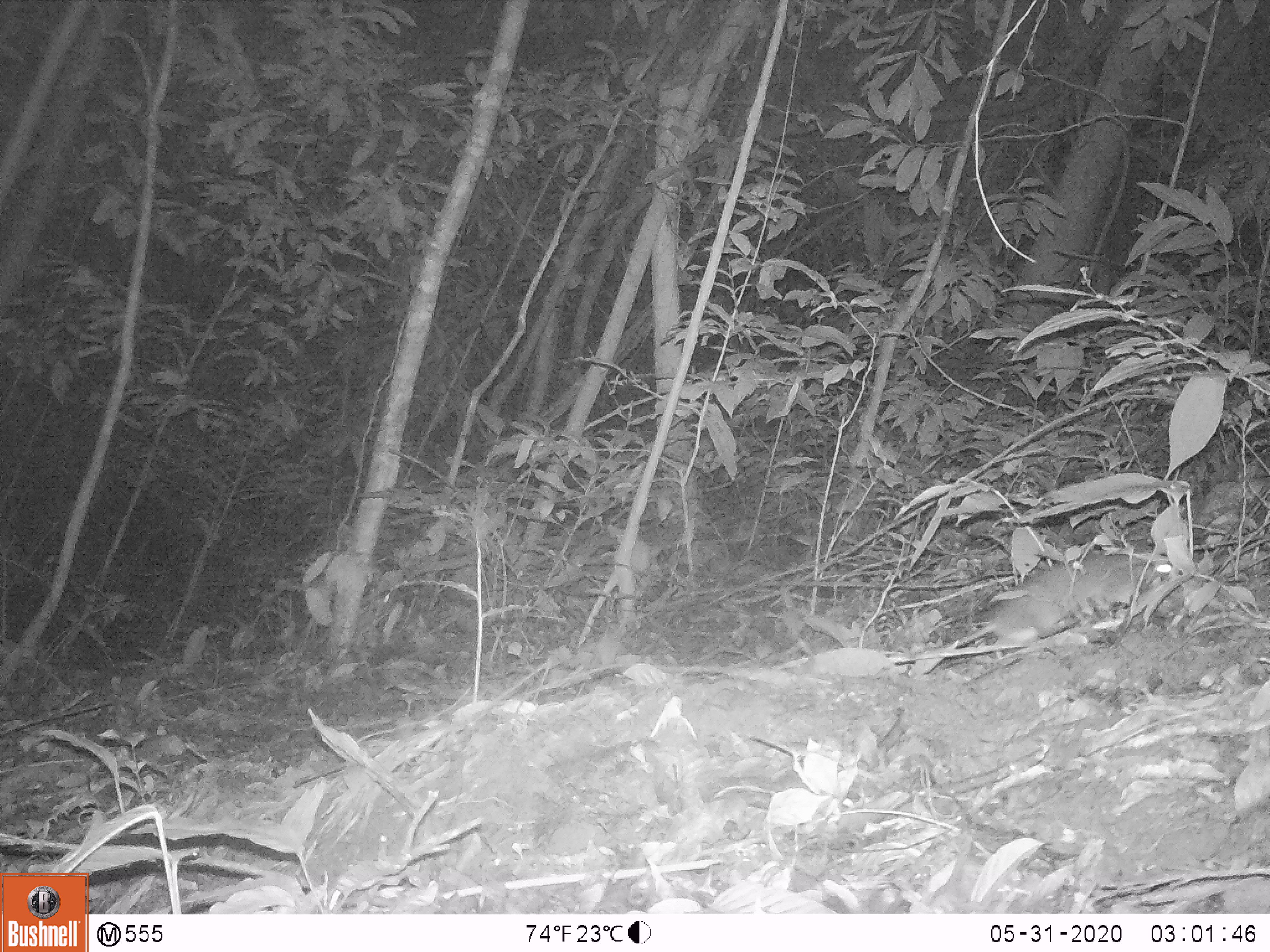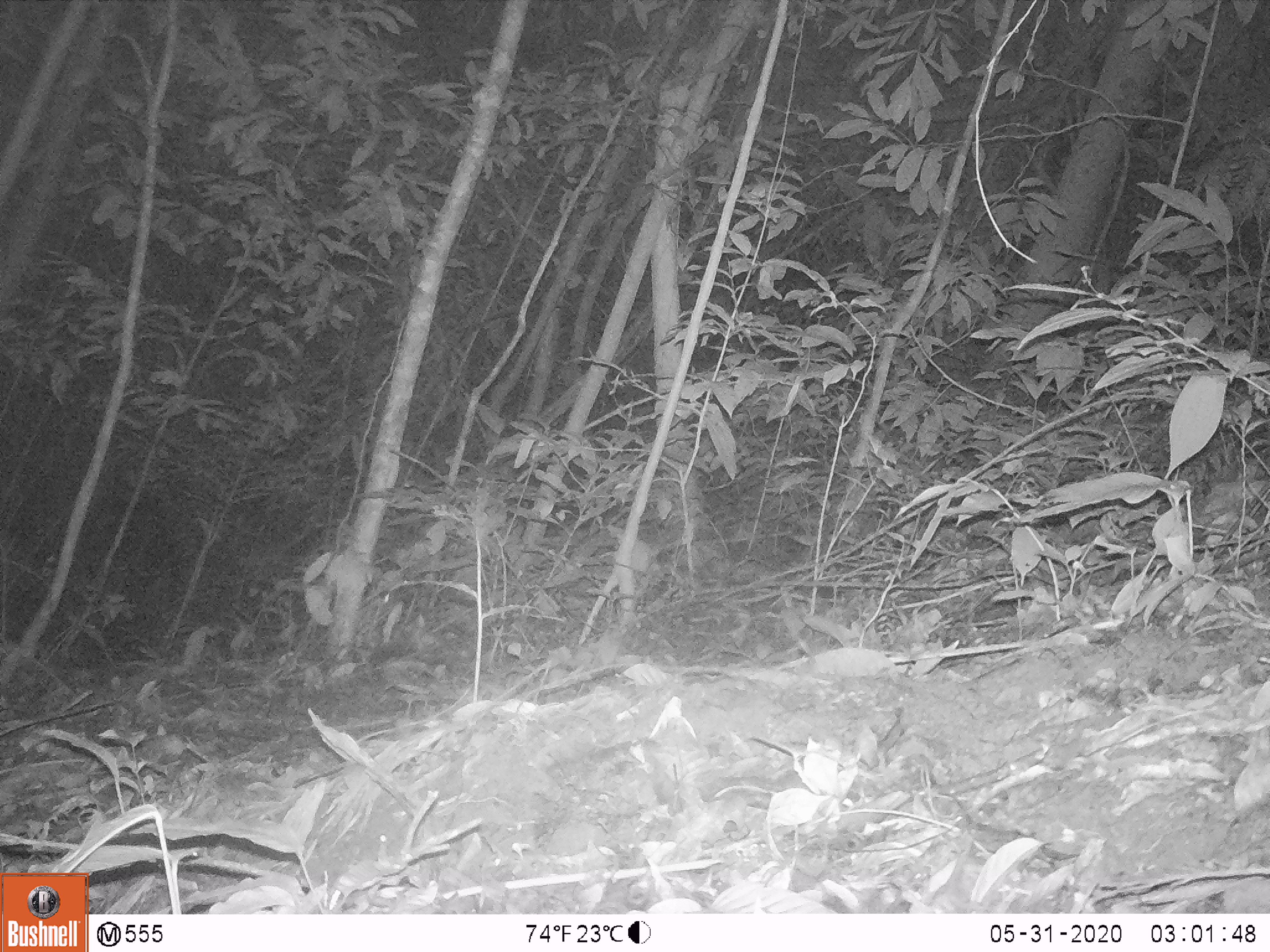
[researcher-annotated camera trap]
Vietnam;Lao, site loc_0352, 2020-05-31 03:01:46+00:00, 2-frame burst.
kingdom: Animalia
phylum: Chordata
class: Mammalia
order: Rodentia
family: Muridae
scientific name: Muridae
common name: old-world mice and rats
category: unidentified murid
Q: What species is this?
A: Unidentified murid (old-world mice and rats) (Muridae).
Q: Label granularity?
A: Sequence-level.